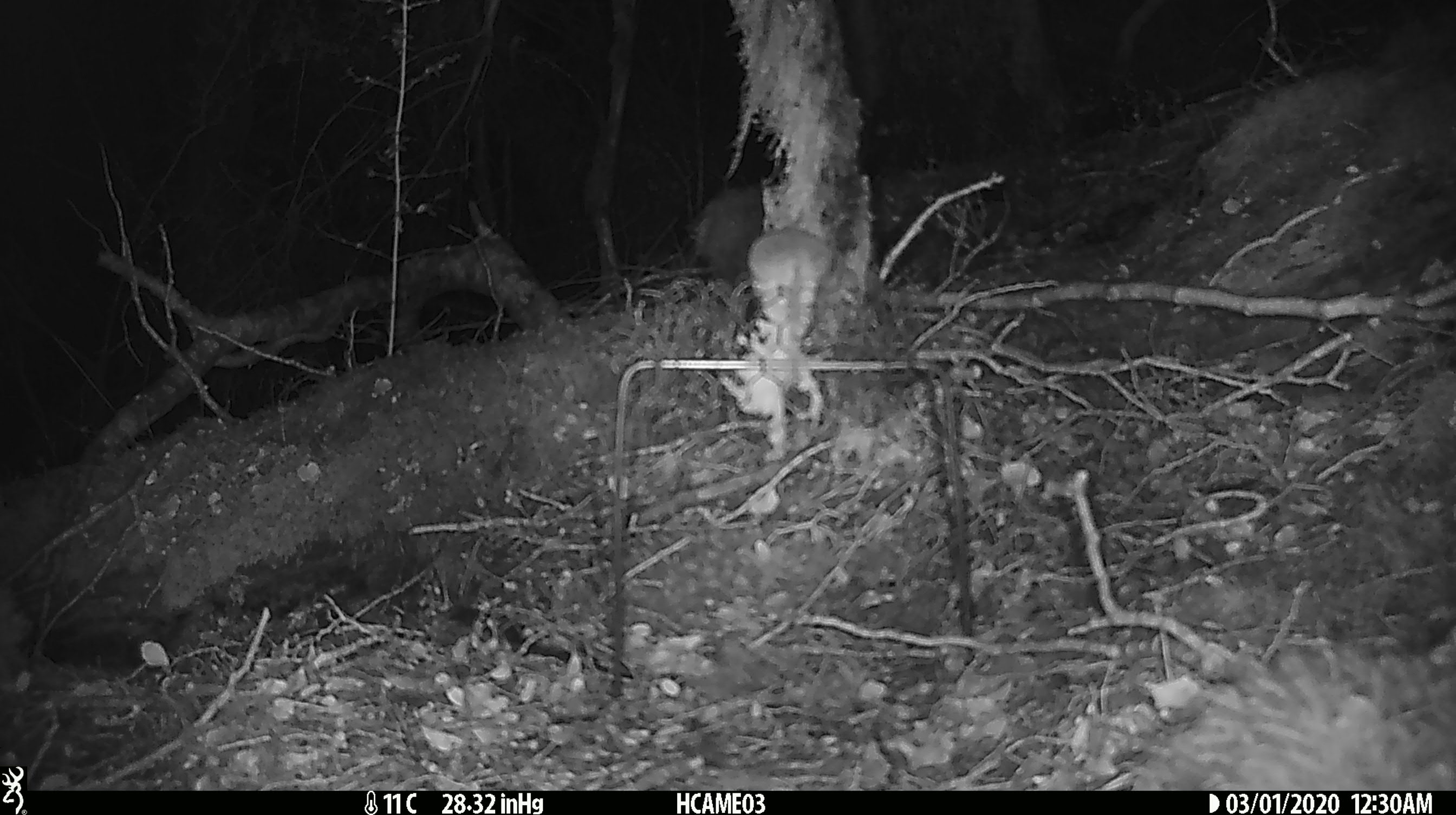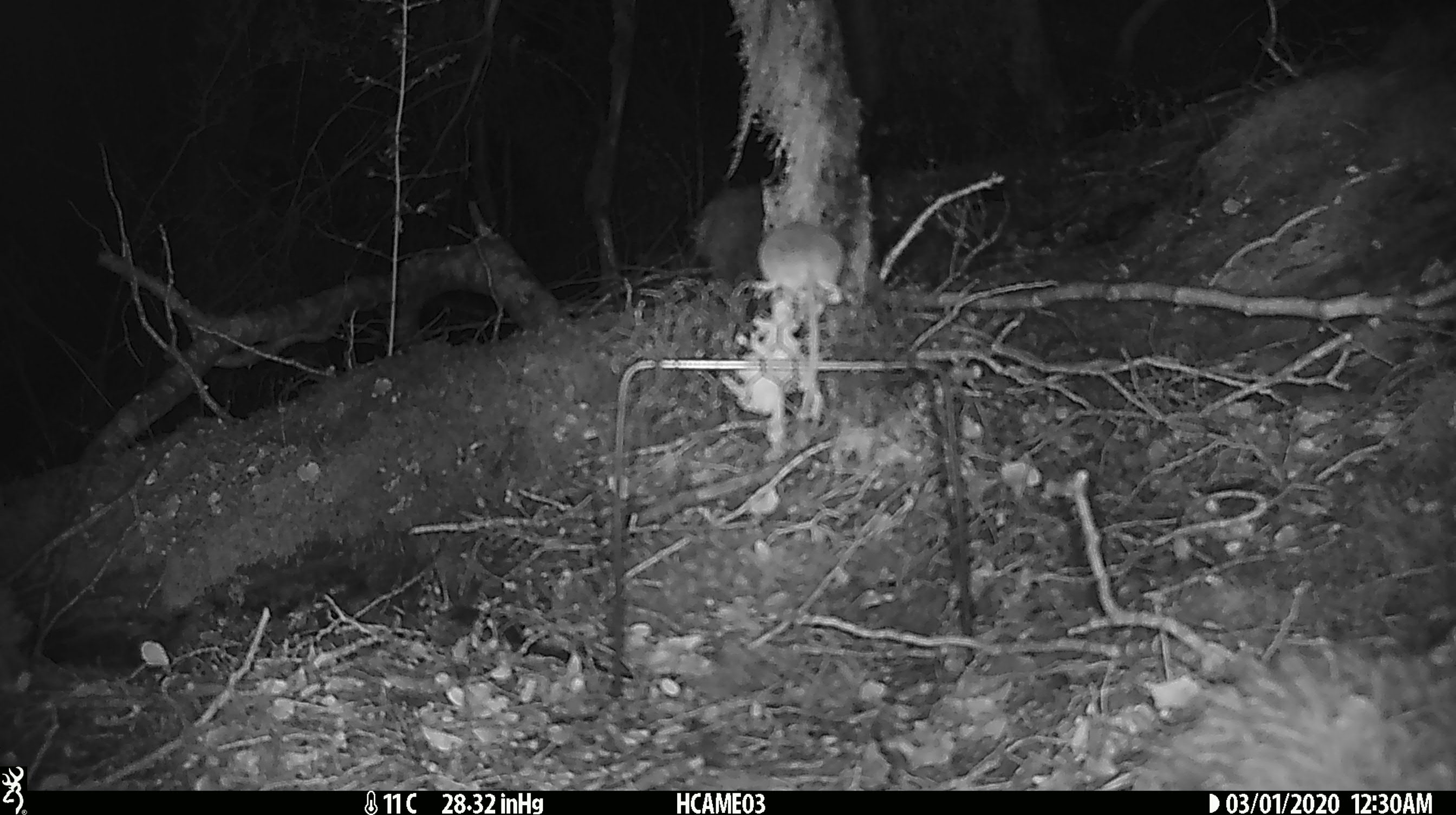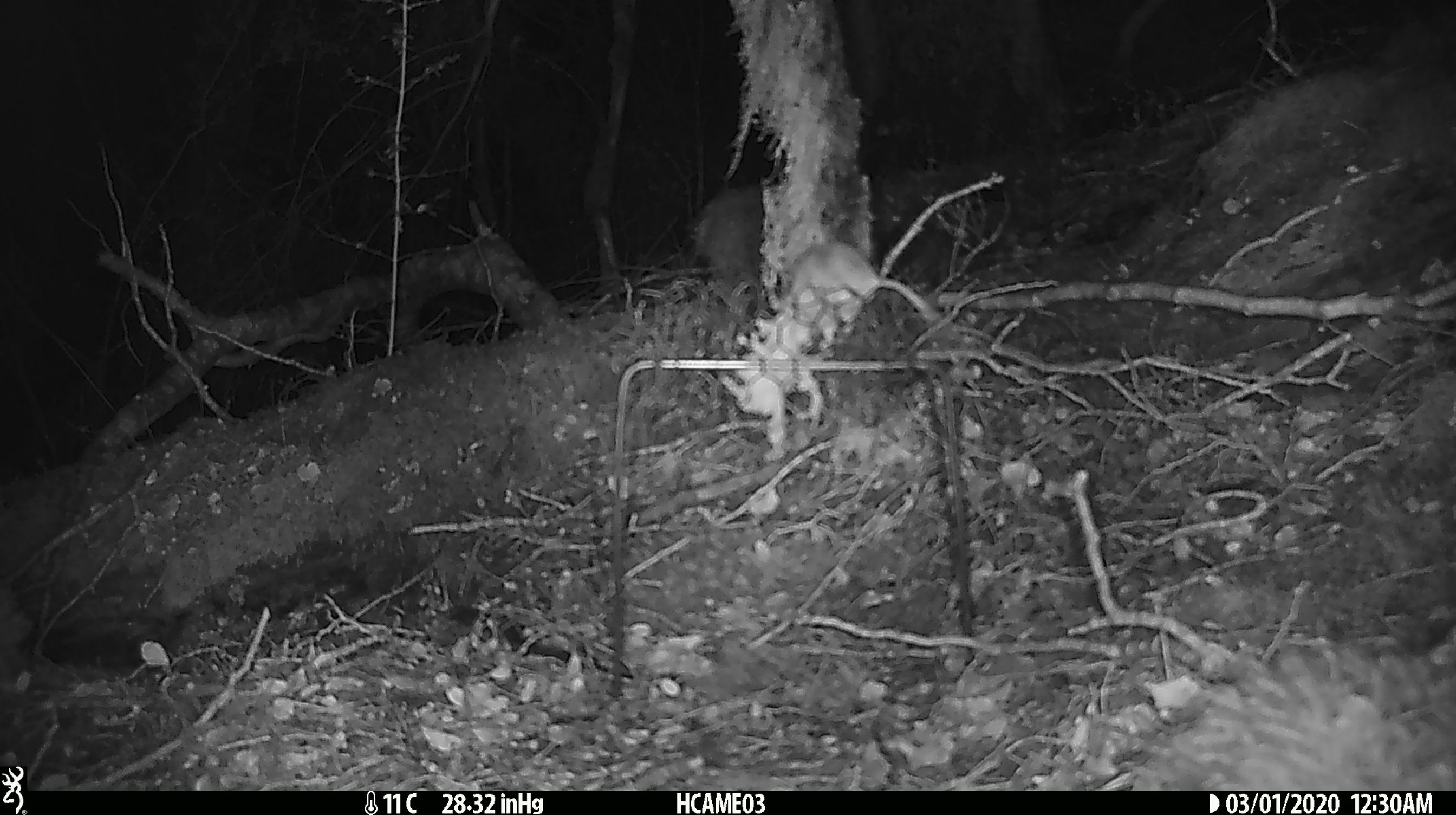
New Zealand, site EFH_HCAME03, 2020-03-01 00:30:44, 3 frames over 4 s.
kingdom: Animalia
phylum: Chordata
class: Mammalia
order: Rodentia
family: Muridae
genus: Mus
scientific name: Mus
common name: mouse